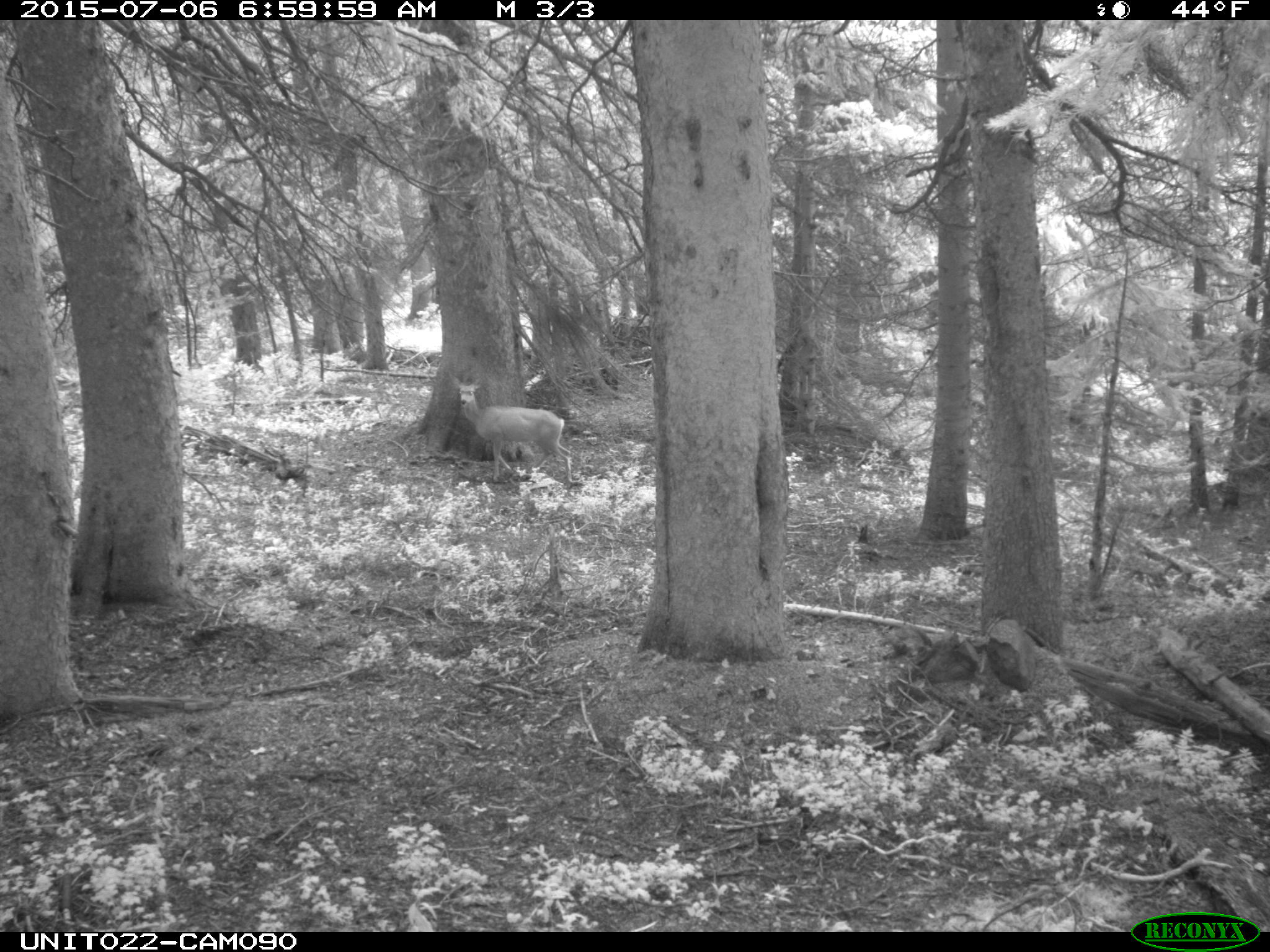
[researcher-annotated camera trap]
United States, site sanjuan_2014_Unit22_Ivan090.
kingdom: Animalia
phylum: Chordata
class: Mammalia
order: Artiodactyla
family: Cervidae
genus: Odocoileus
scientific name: Odocoileus hemionus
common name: mule deer